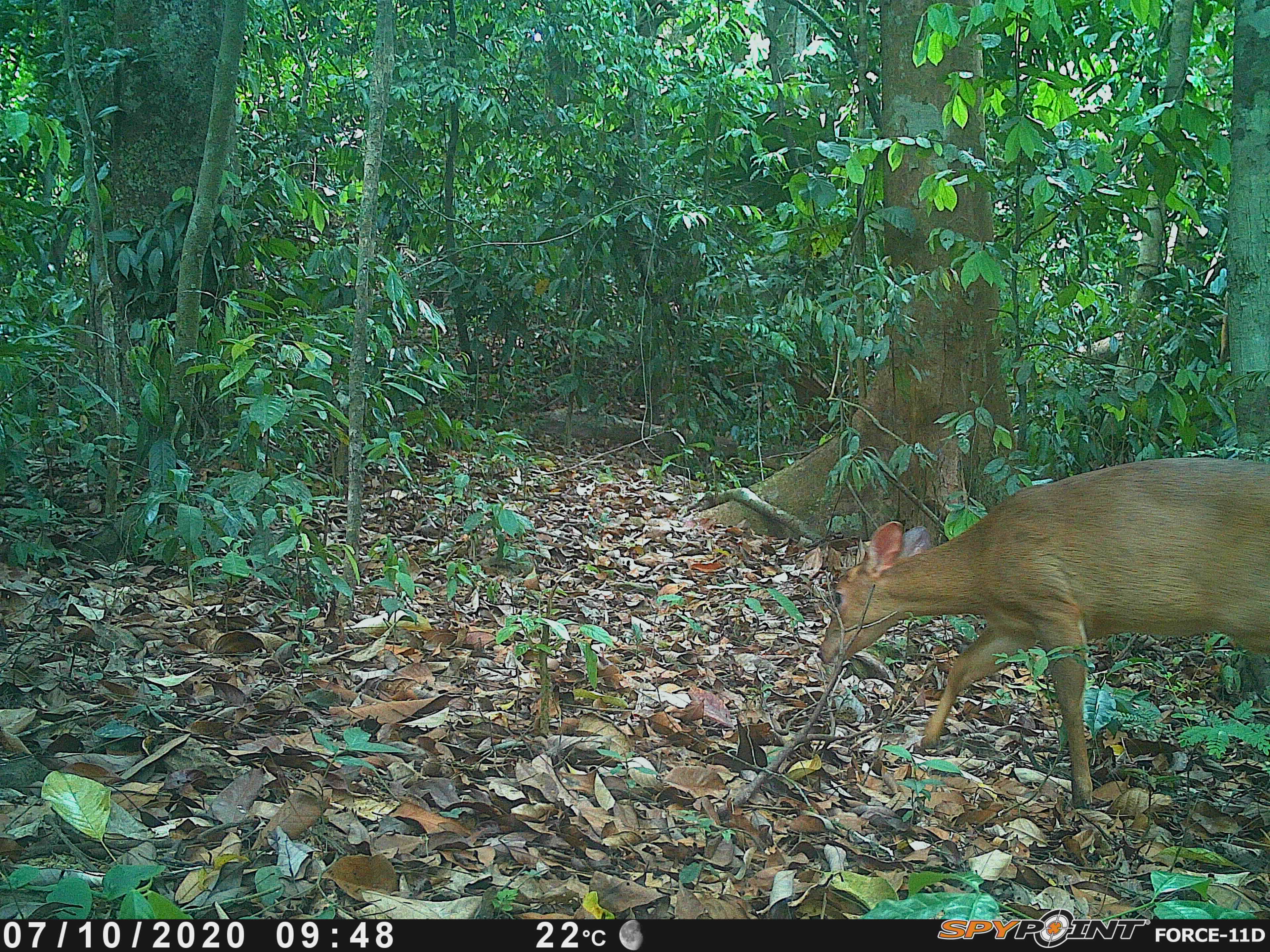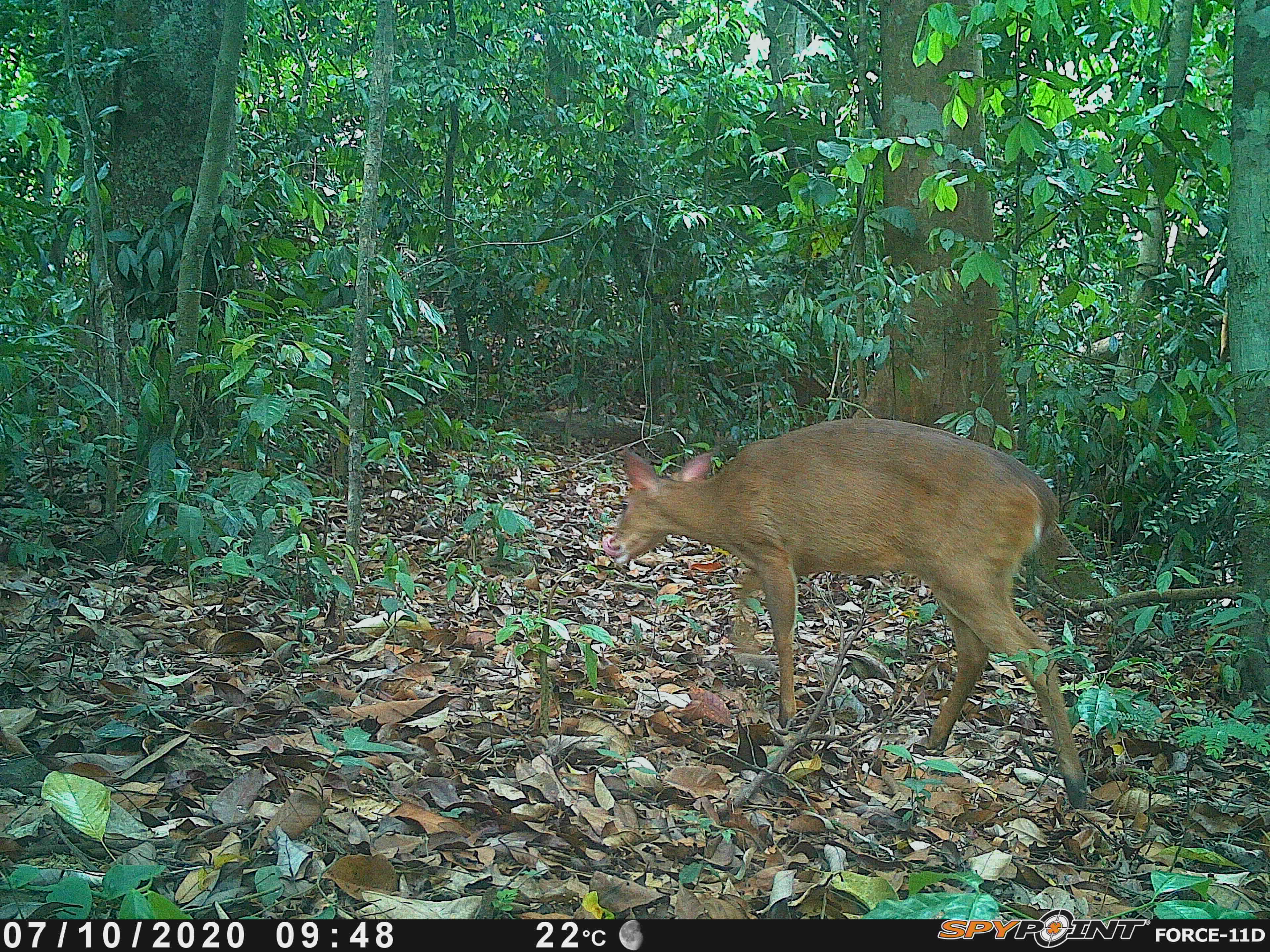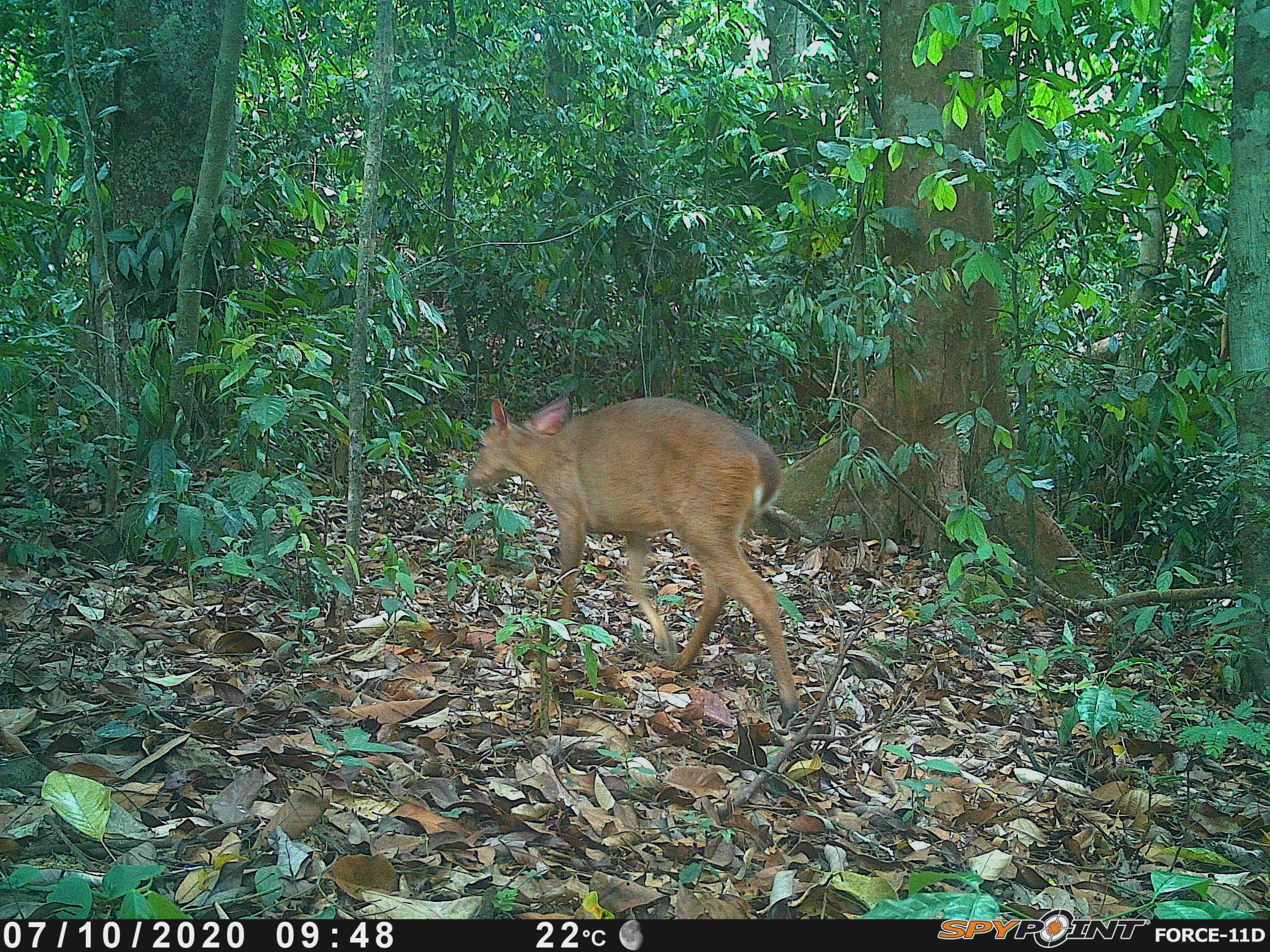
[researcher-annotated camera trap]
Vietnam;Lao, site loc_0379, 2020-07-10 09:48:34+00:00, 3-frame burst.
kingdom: Animalia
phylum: Chordata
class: Mammalia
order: Artiodactyla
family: Cervidae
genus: Muntiacus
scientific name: Muntiacus vuquangensis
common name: large-antlered muntjac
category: large antlered muntjac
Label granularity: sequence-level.